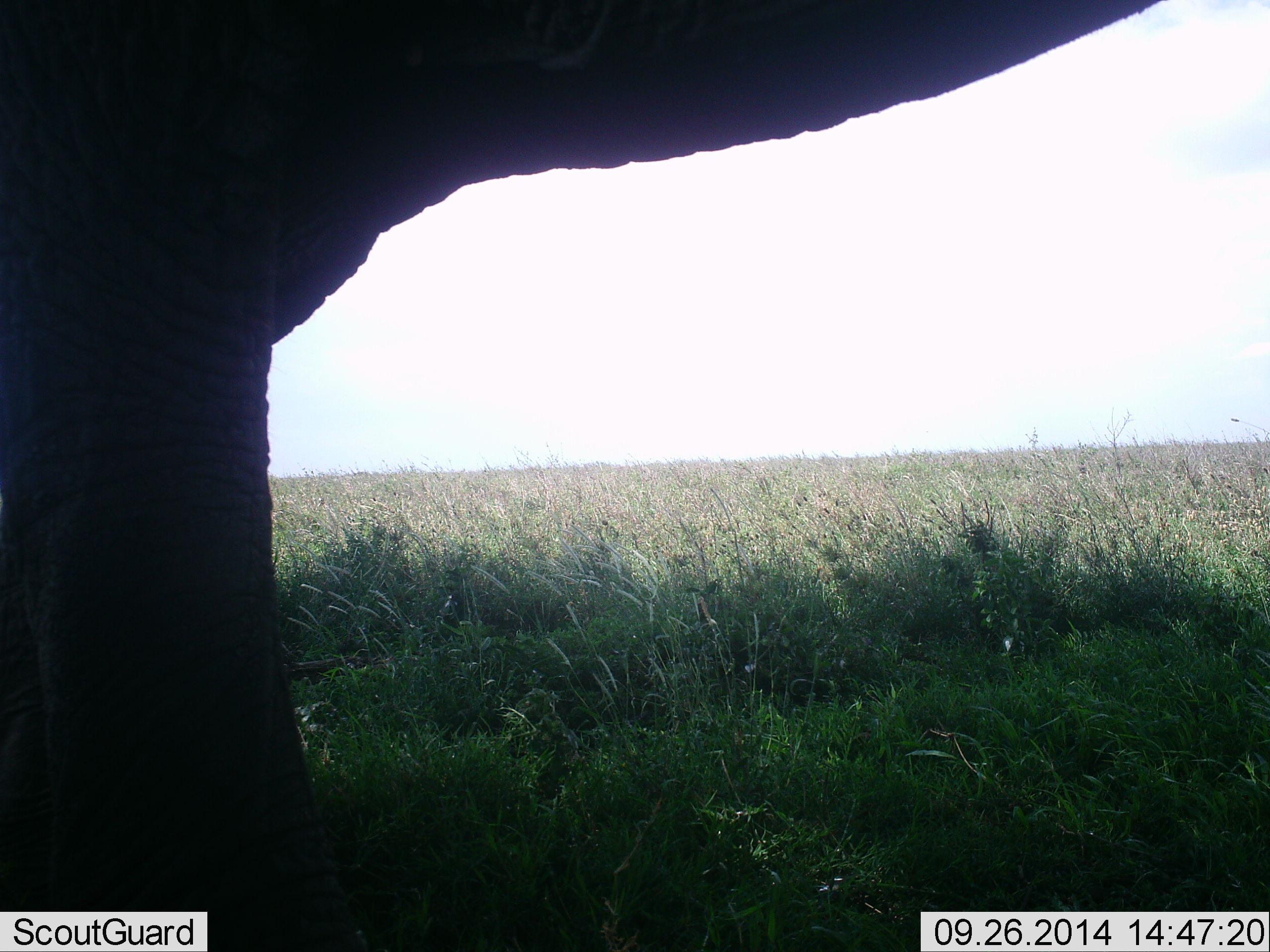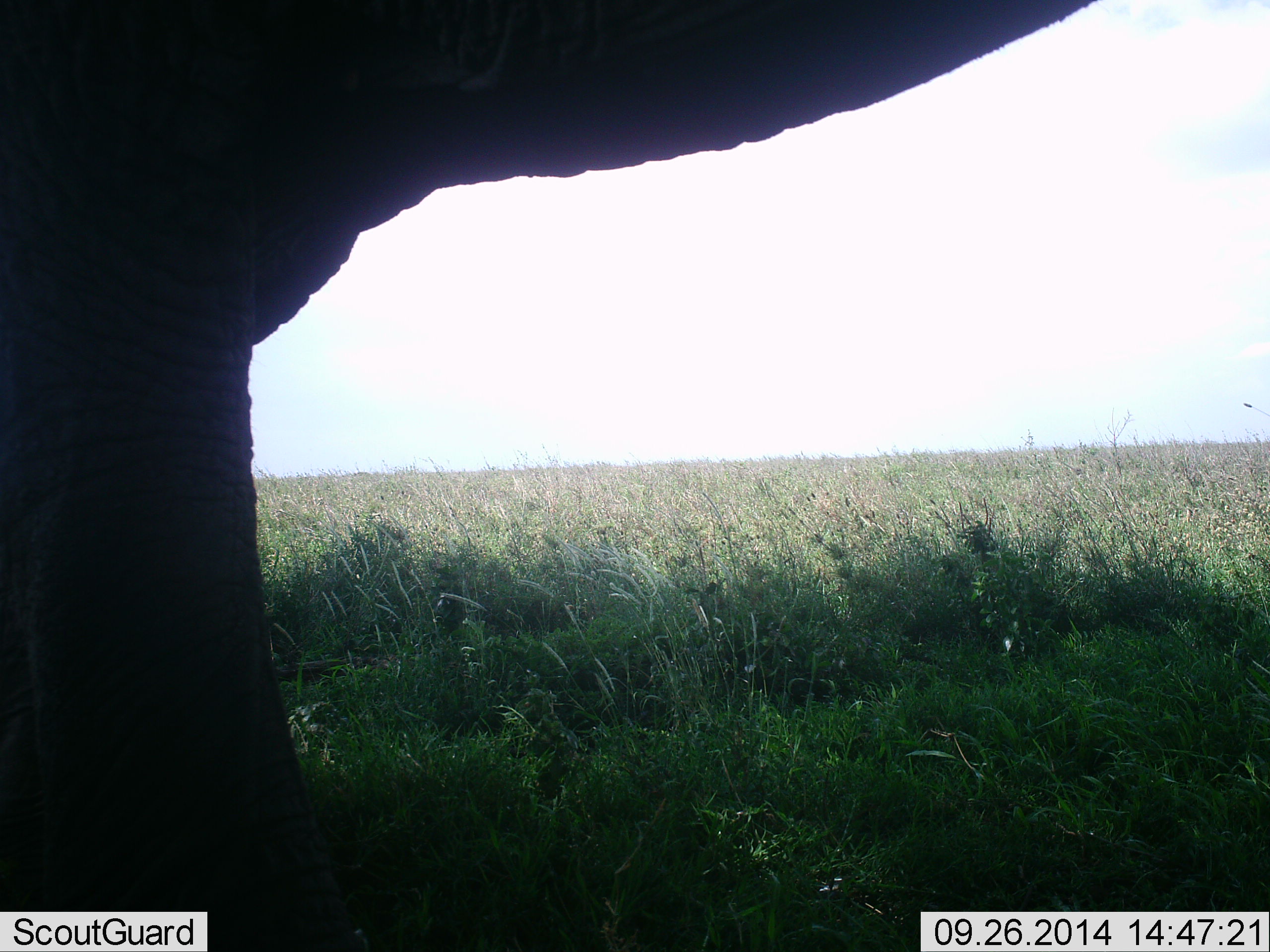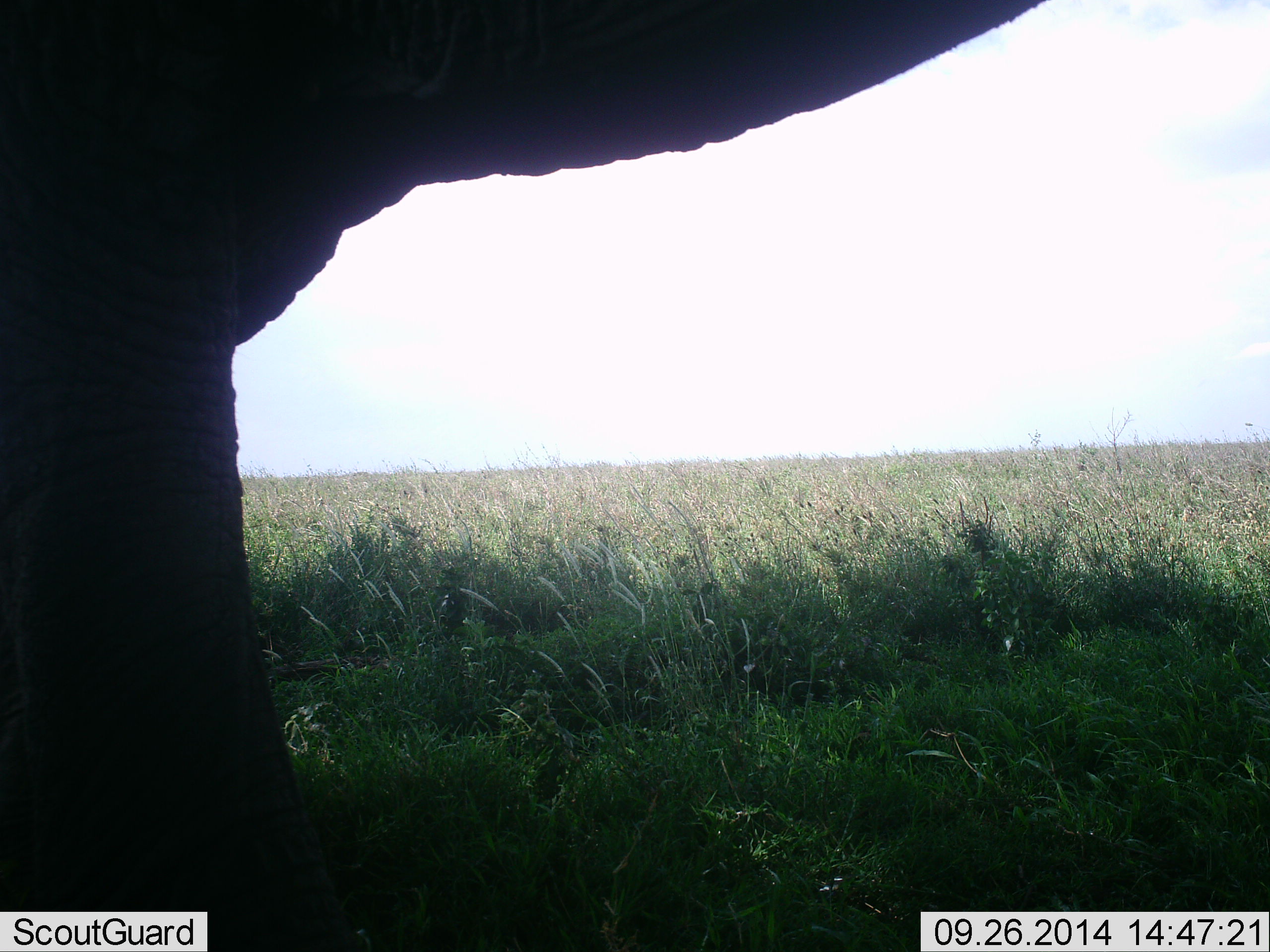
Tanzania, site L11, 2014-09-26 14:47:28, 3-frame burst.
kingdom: Animalia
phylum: Chordata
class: Mammalia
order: Proboscidea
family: Elephantidae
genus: Loxodonta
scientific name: Loxodonta africana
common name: african bush elephant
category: elephant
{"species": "elephant (african bush elephant) (Loxodonta africana)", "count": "1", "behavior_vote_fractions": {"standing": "80%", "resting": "0%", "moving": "20%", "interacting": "0%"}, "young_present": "0%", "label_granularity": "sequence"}